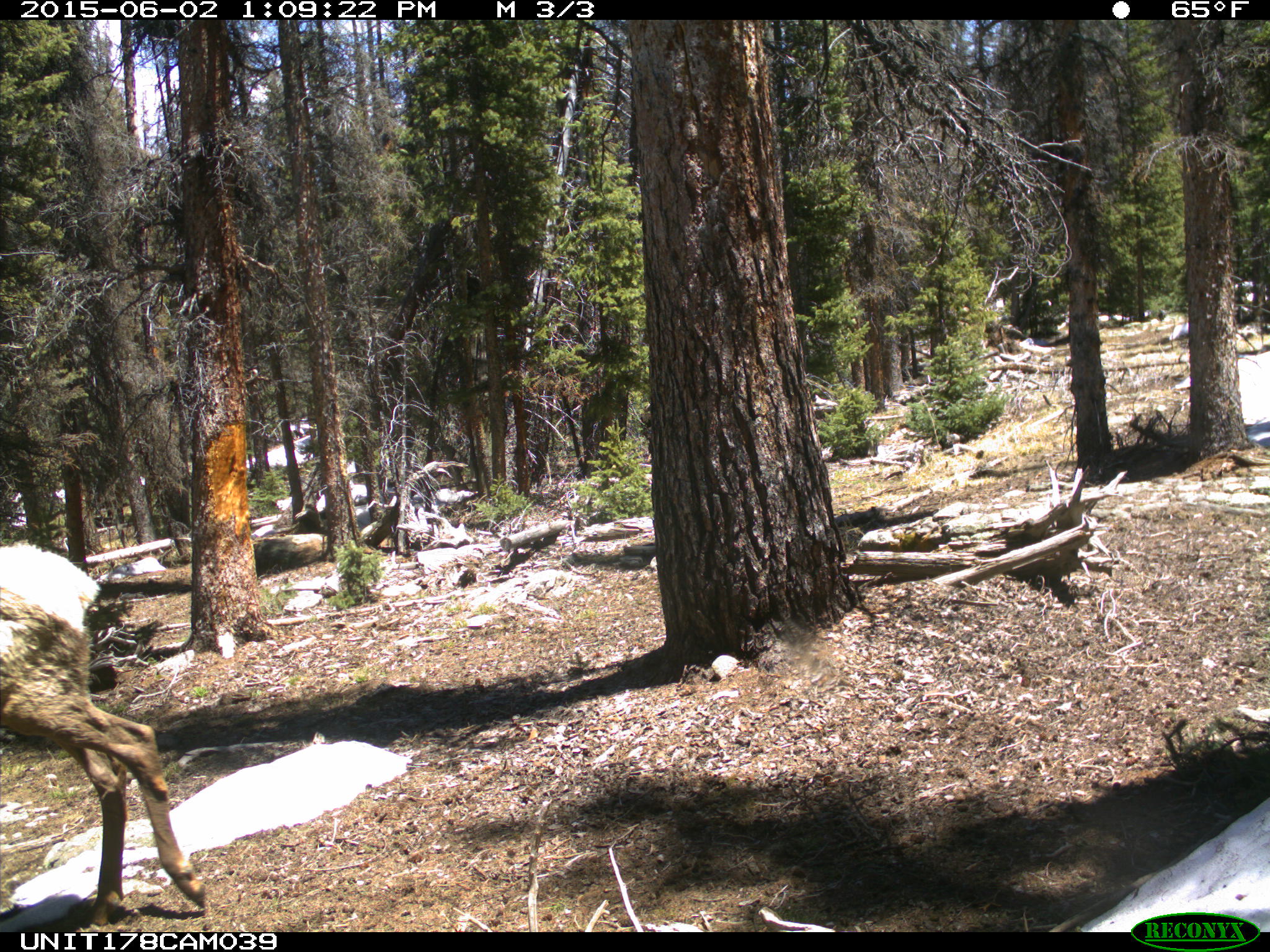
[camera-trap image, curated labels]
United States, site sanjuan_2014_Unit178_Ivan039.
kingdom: Animalia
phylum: Chordata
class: Mammalia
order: Artiodactyla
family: Cervidae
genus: Cervus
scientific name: Cervus elaphus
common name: red deer